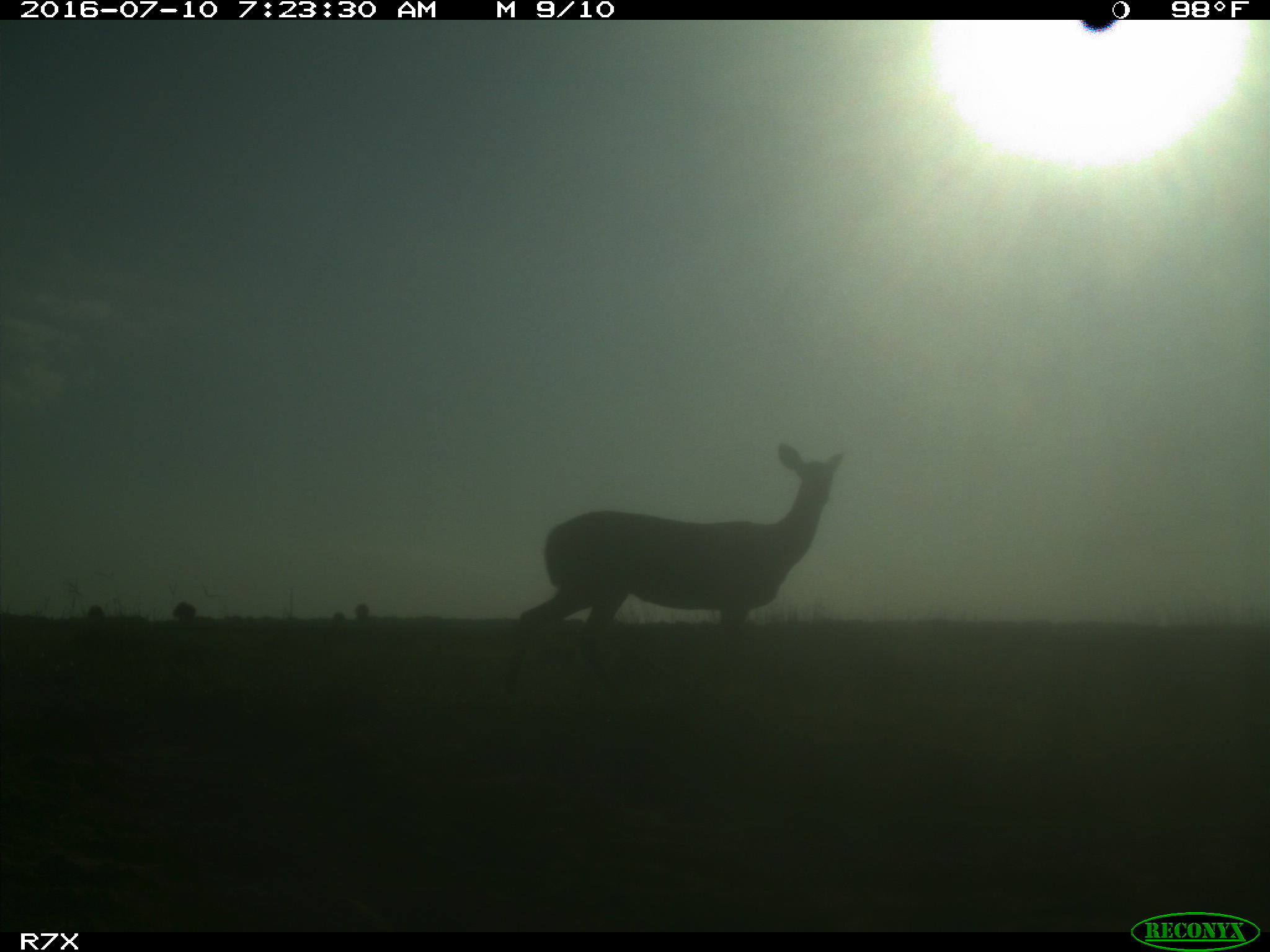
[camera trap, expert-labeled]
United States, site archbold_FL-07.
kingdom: Animalia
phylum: Chordata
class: Mammalia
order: Artiodactyla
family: Cervidae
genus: Odocoileus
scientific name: Odocoileus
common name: deer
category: unidentified deer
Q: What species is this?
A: Unidentified deer (deer) (Odocoileus).